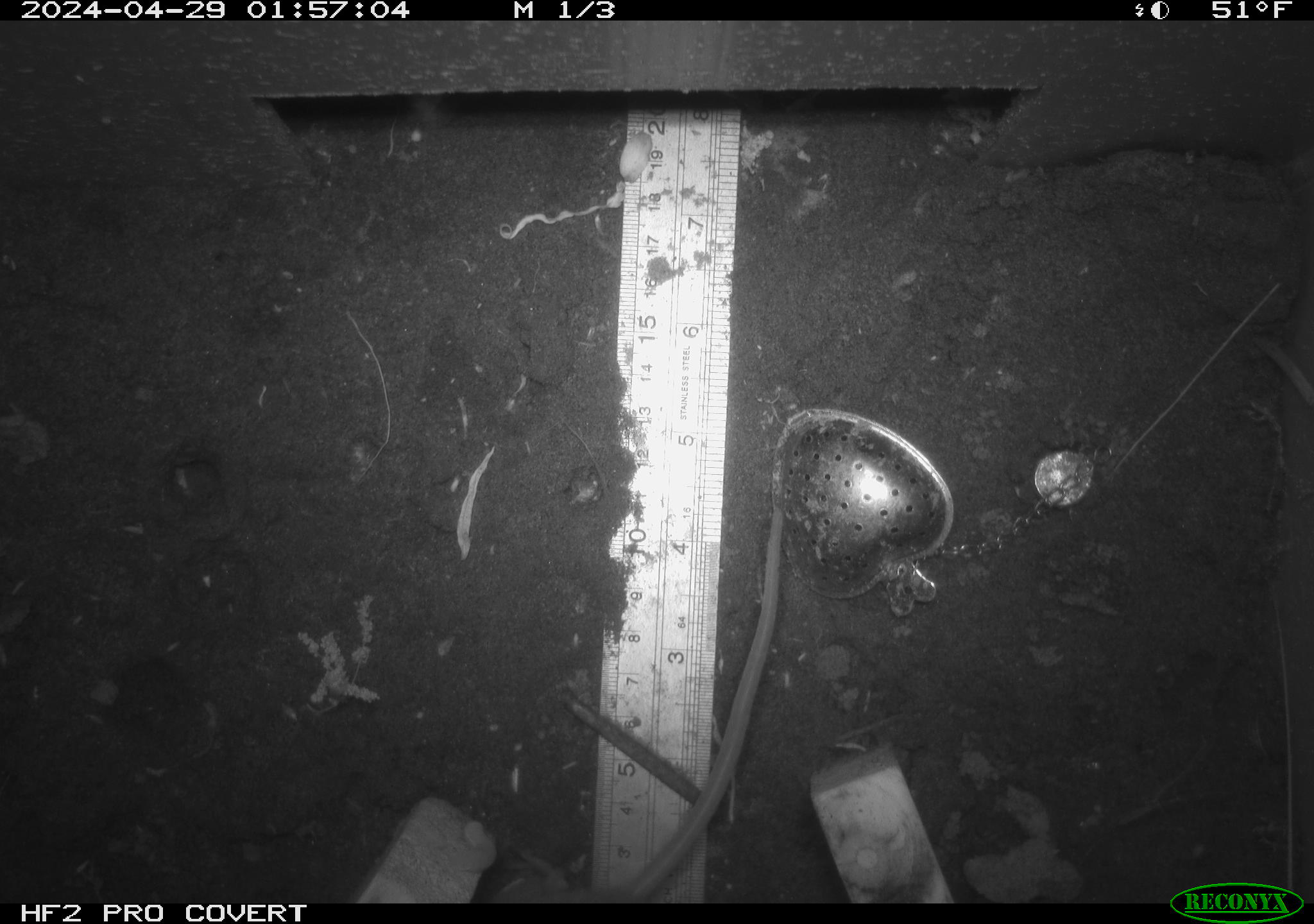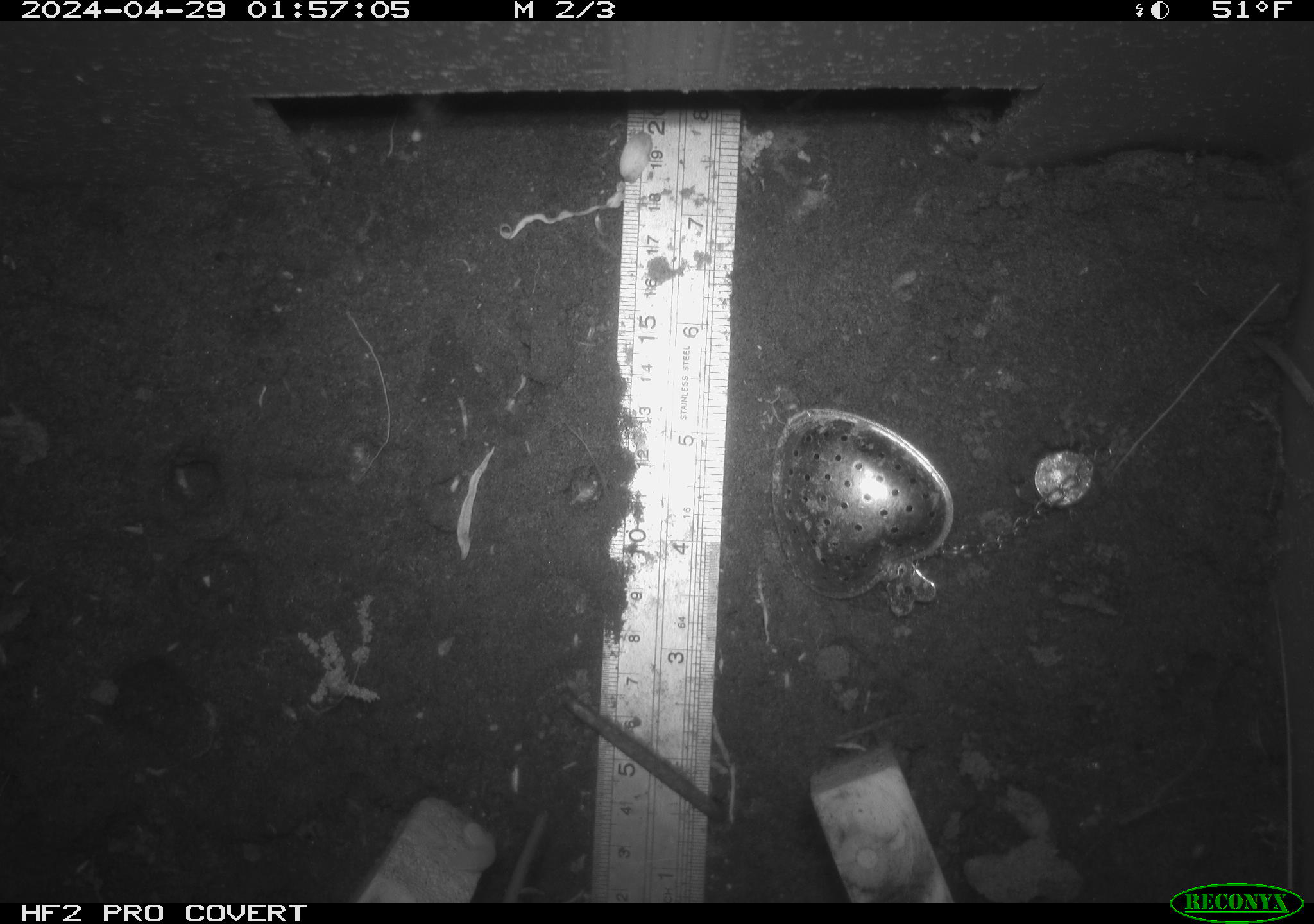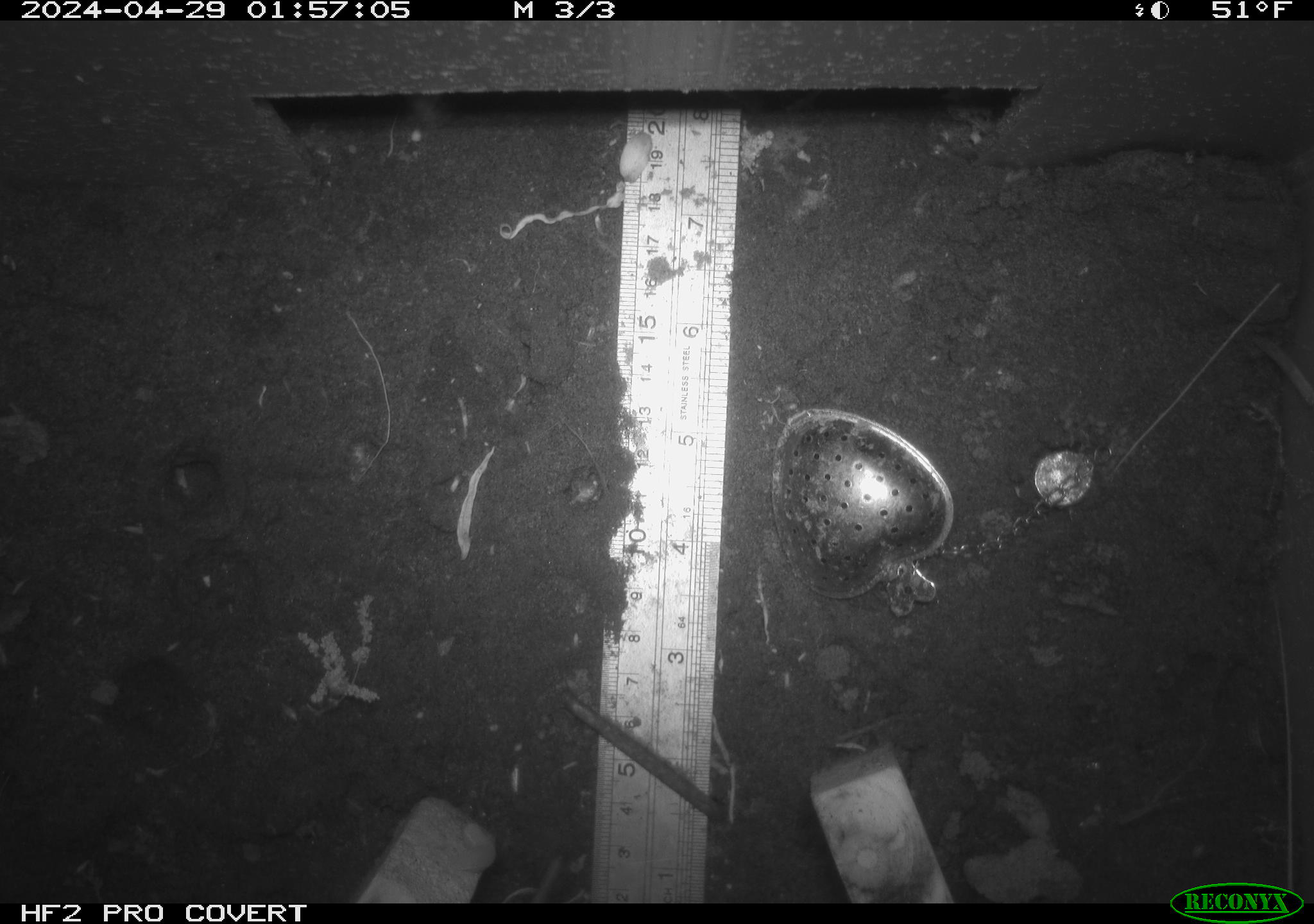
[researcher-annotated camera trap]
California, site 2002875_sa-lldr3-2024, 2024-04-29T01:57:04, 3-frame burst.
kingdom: Animalia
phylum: Chordata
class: Mammalia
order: Rodentia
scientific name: Rodentia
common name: rodent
Rodent (Rodentia).